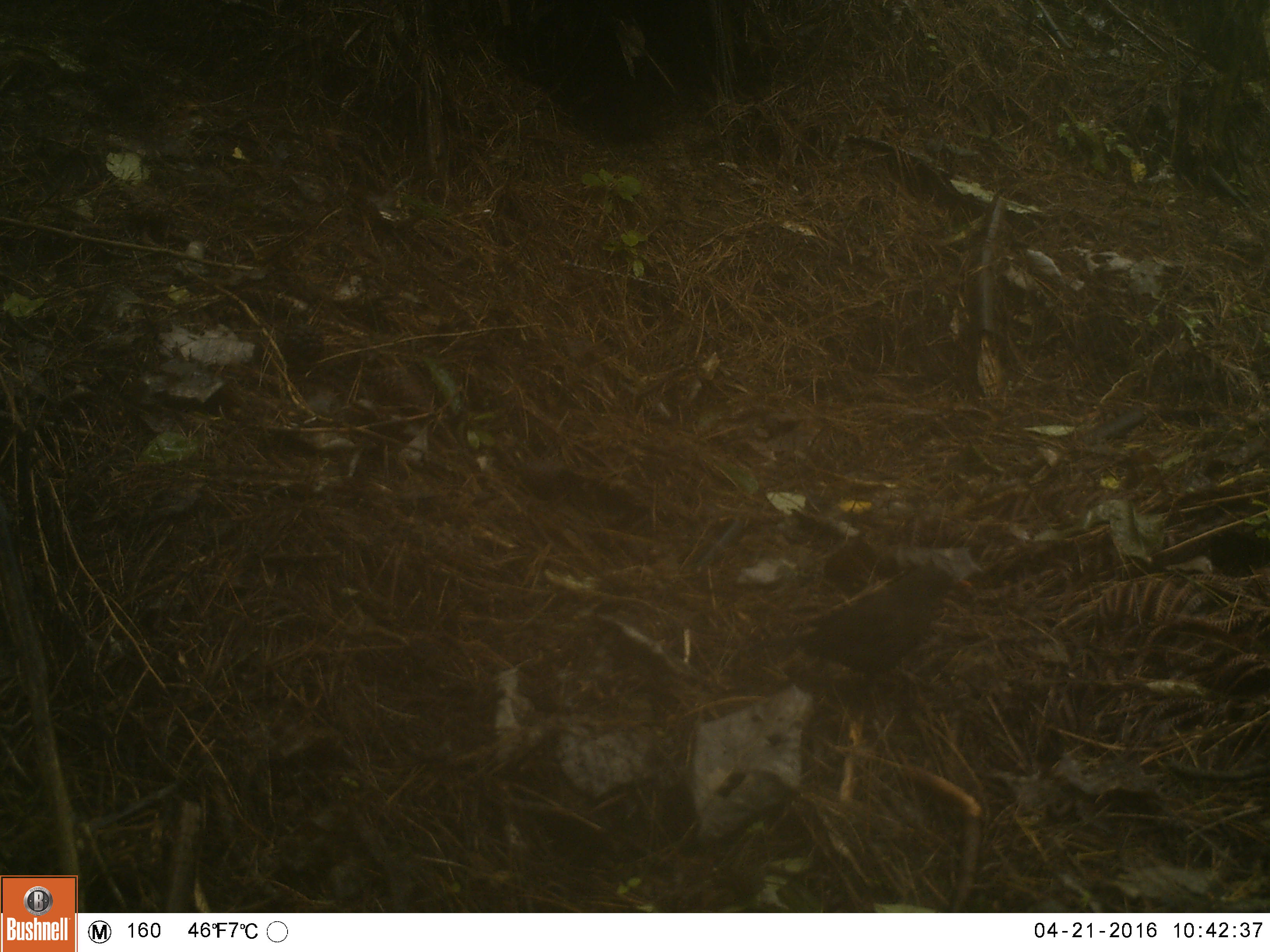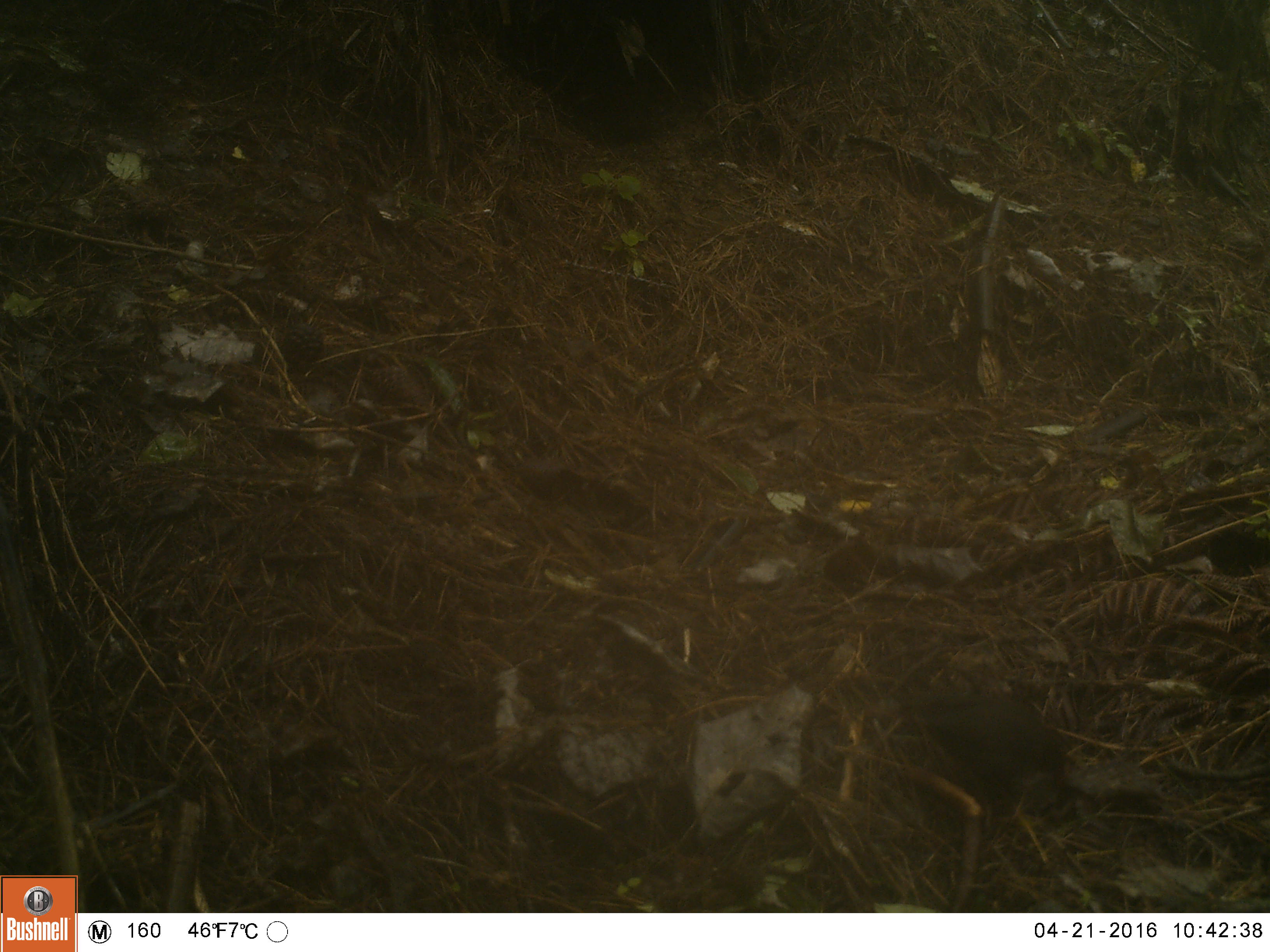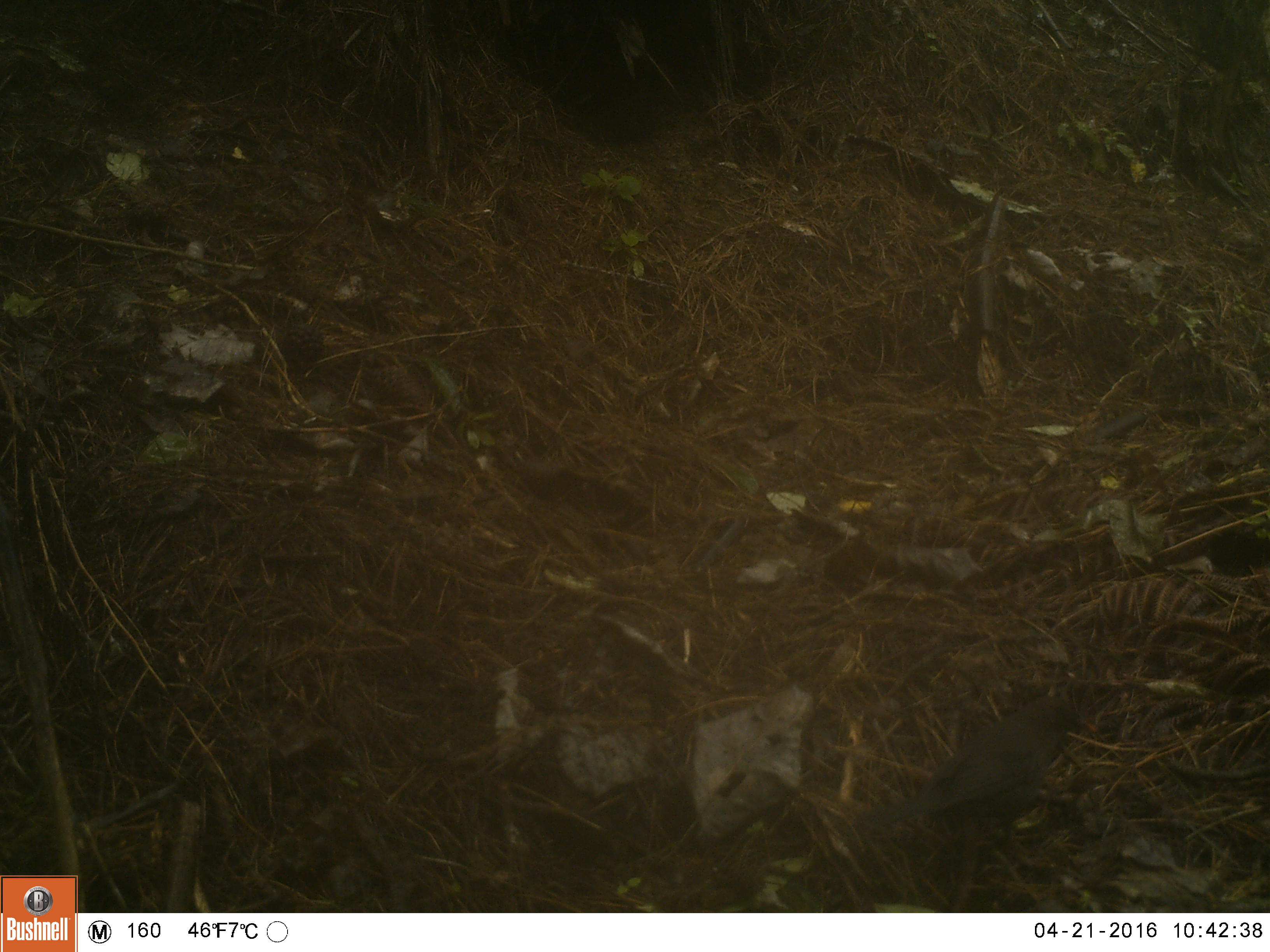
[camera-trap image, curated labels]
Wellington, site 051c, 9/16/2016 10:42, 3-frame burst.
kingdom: Animalia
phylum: Chordata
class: Aves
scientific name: Aves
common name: bird